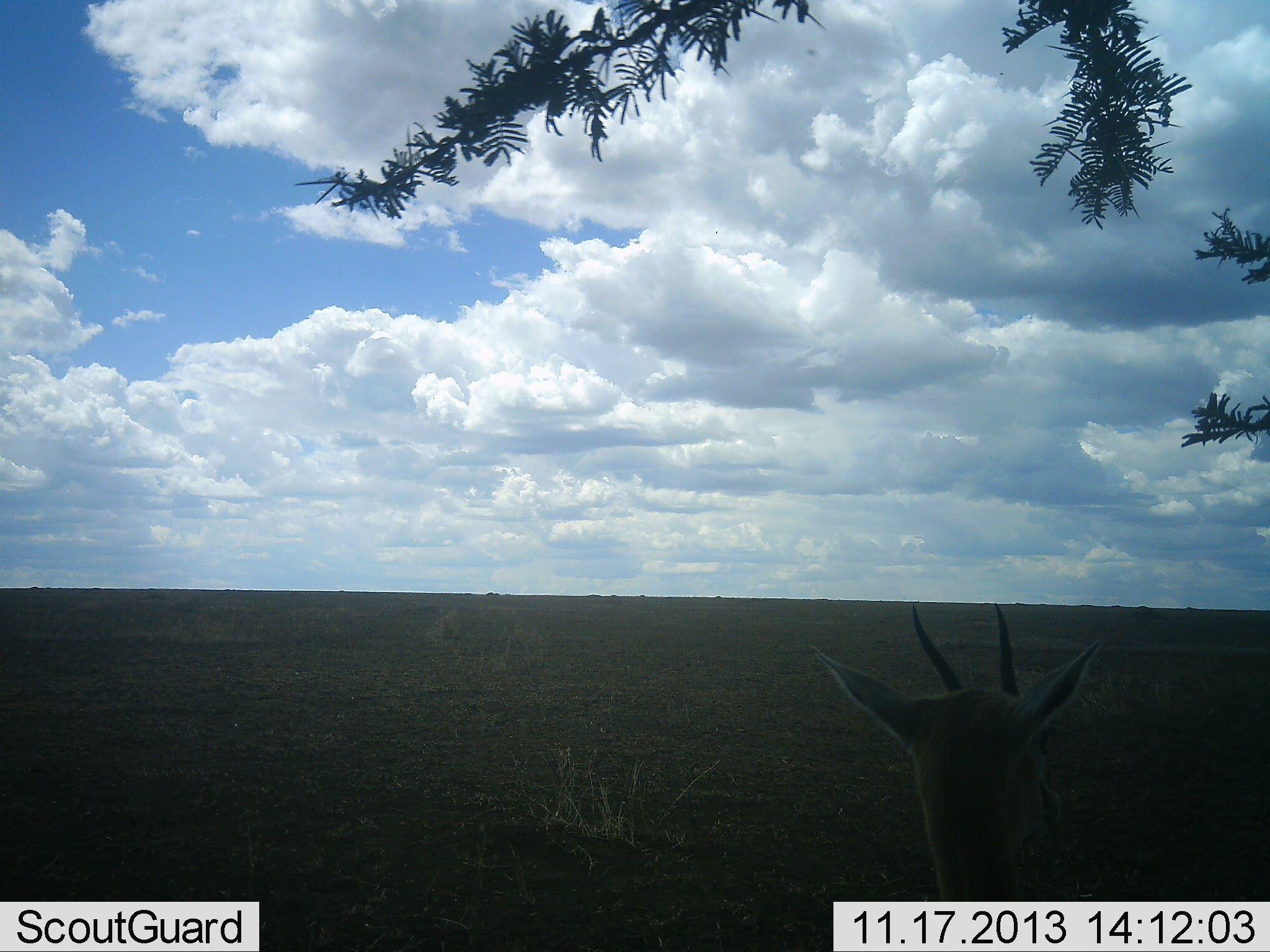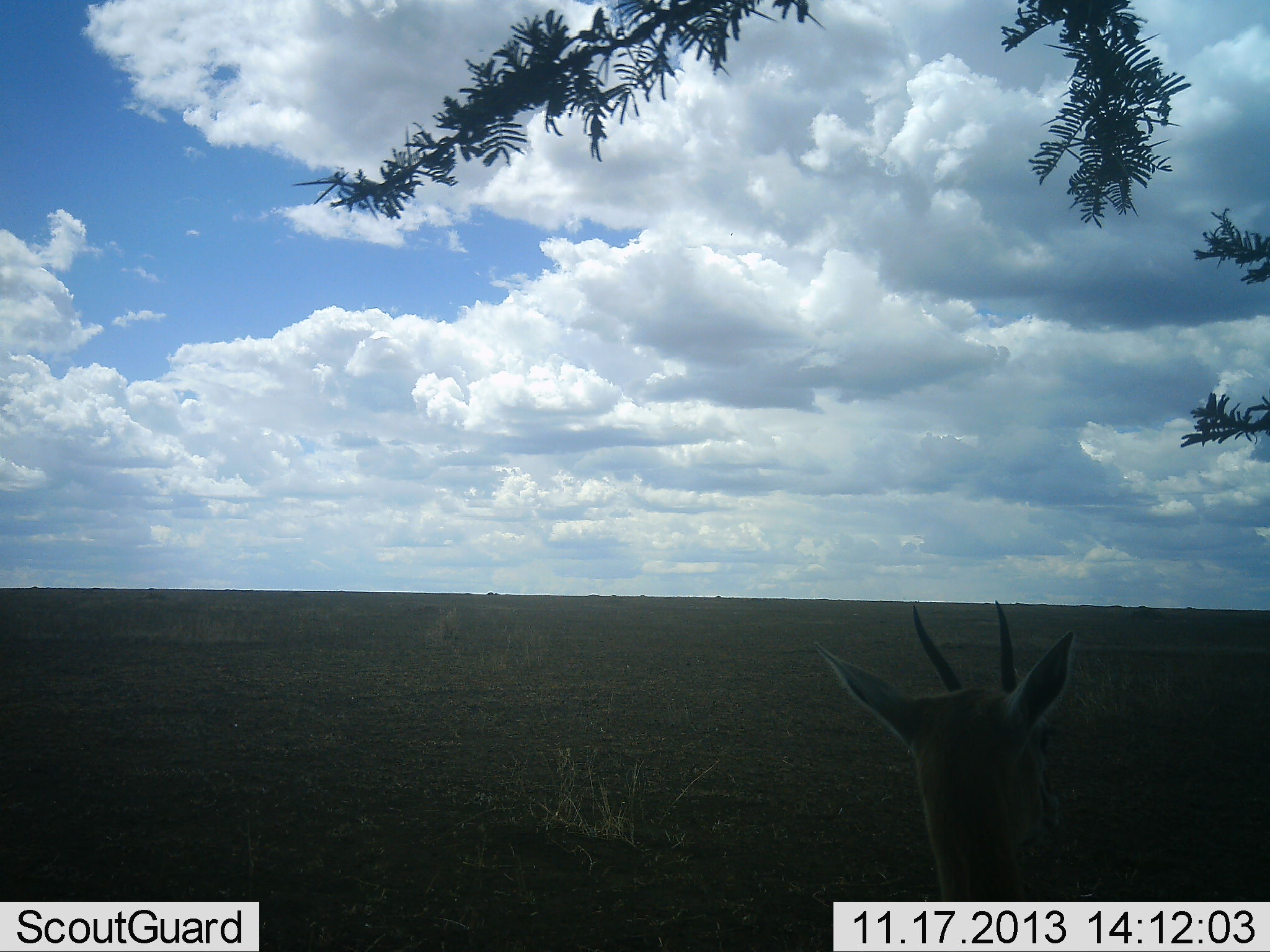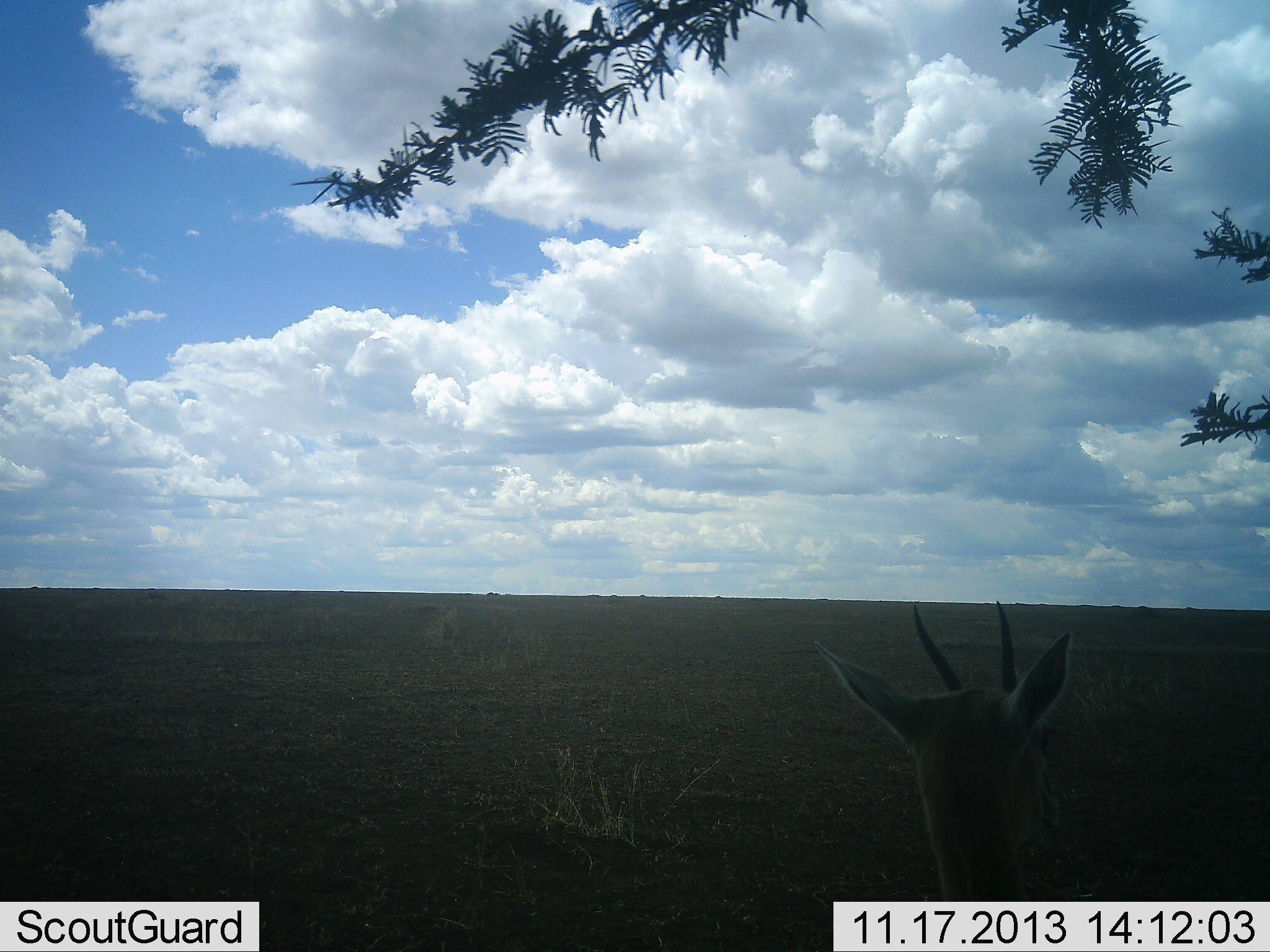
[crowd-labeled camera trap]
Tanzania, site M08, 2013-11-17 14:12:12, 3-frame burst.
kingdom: Animalia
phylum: Chordata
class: Mammalia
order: Artiodactyla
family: Bovidae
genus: Eudorcas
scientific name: Eudorcas thomsonii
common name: thomson's gazelle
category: gazellethomsons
Gazellethomsons (thomson's gazelle) (Eudorcas thomsonii), count 1. Behavior (volunteer vote fractions): standing 100%, resting 0%, moving 0%, interacting 0%. Young present (vote fraction): 10%. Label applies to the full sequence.